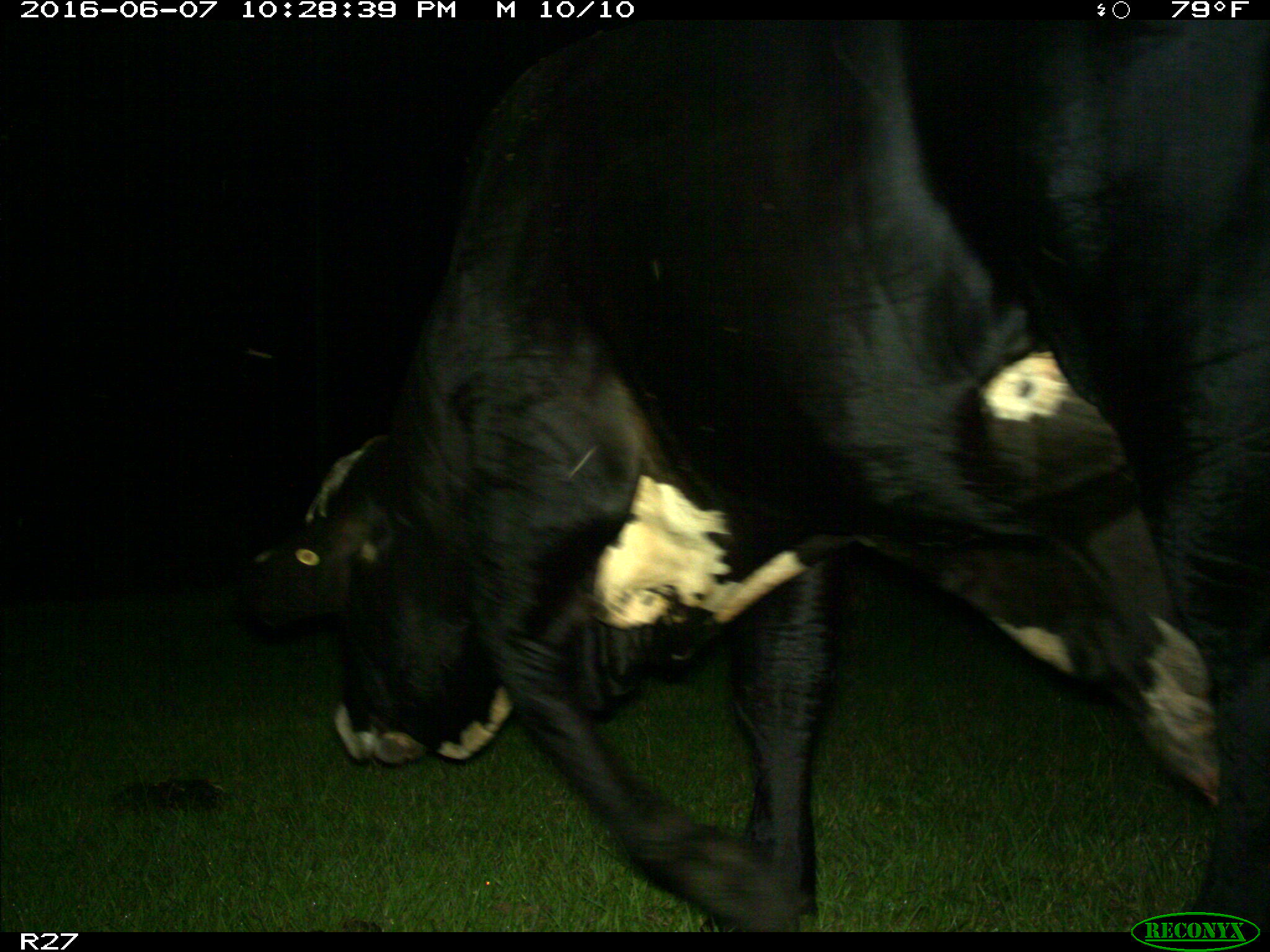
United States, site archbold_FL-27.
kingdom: Animalia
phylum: Chordata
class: Mammalia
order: Artiodactyla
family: Bovidae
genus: Bos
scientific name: Bos taurus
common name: domestic cow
Bos taurus (domestic cow).